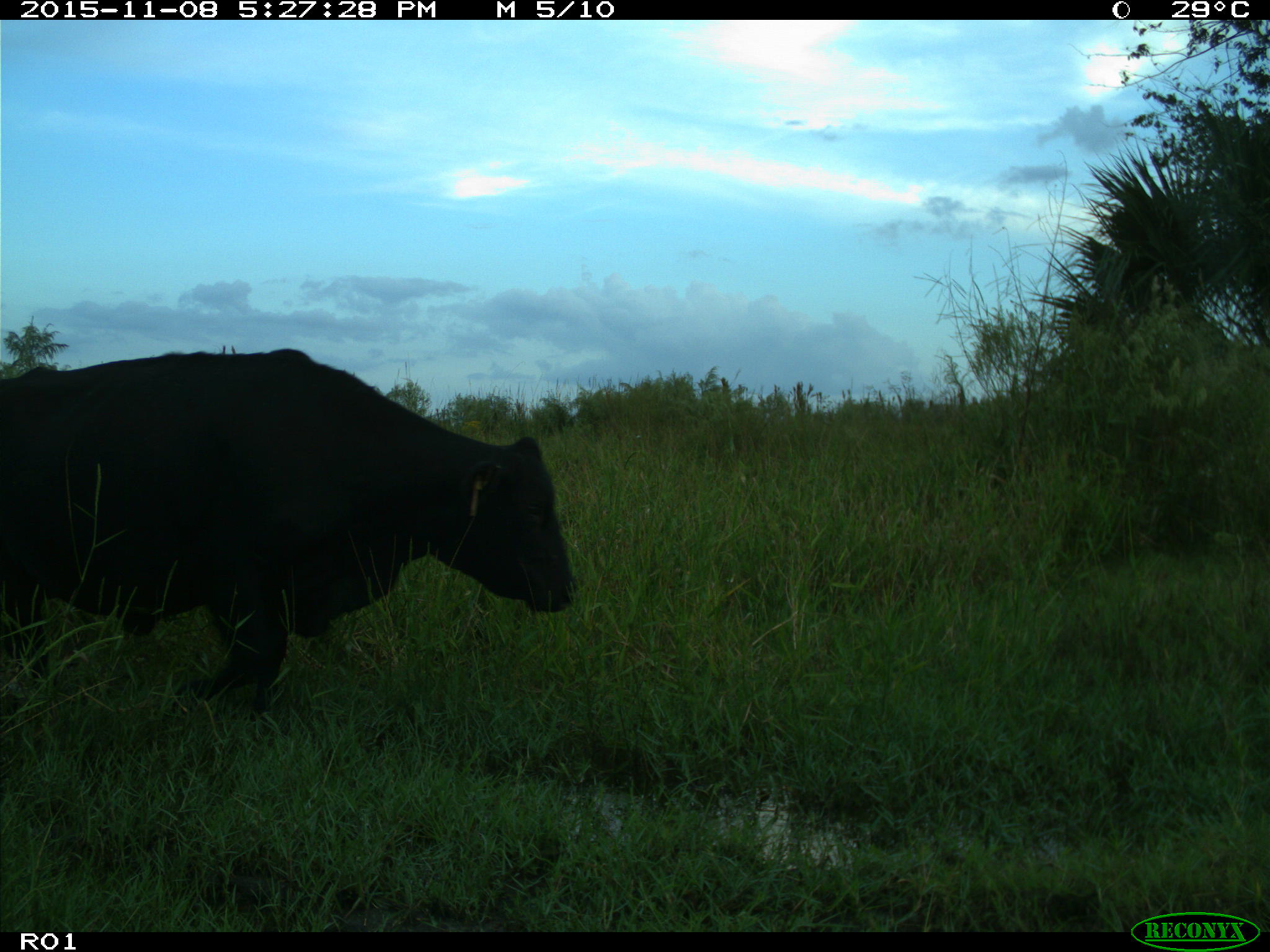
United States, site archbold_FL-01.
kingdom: Animalia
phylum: Chordata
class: Mammalia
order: Artiodactyla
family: Bovidae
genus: Bos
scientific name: Bos taurus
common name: domestic cow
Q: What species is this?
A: Bos taurus (domestic cow).